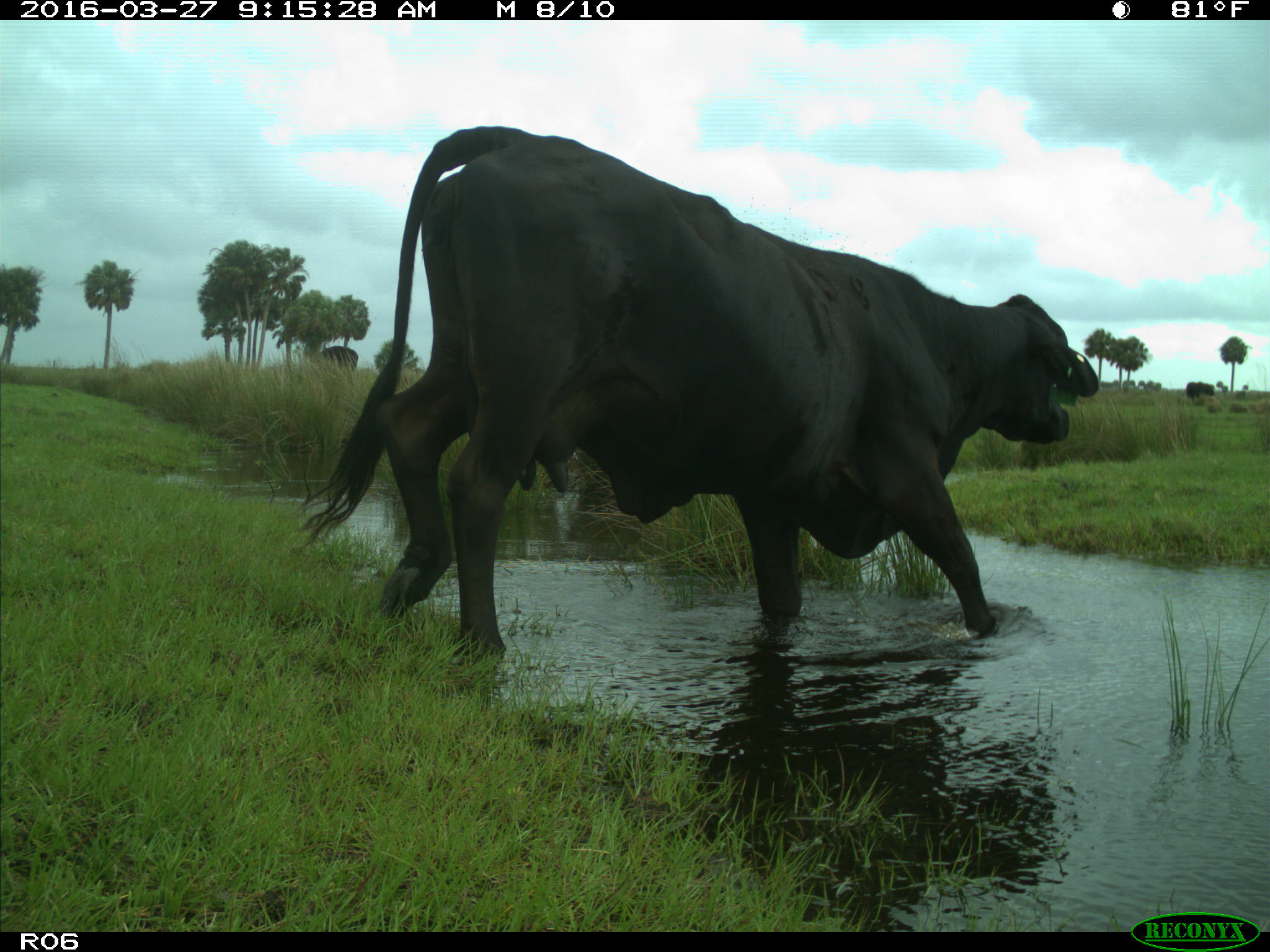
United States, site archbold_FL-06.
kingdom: Animalia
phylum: Chordata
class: Mammalia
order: Artiodactyla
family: Bovidae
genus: Bos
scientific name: Bos taurus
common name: domestic cow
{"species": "Bos taurus (domestic cow)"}